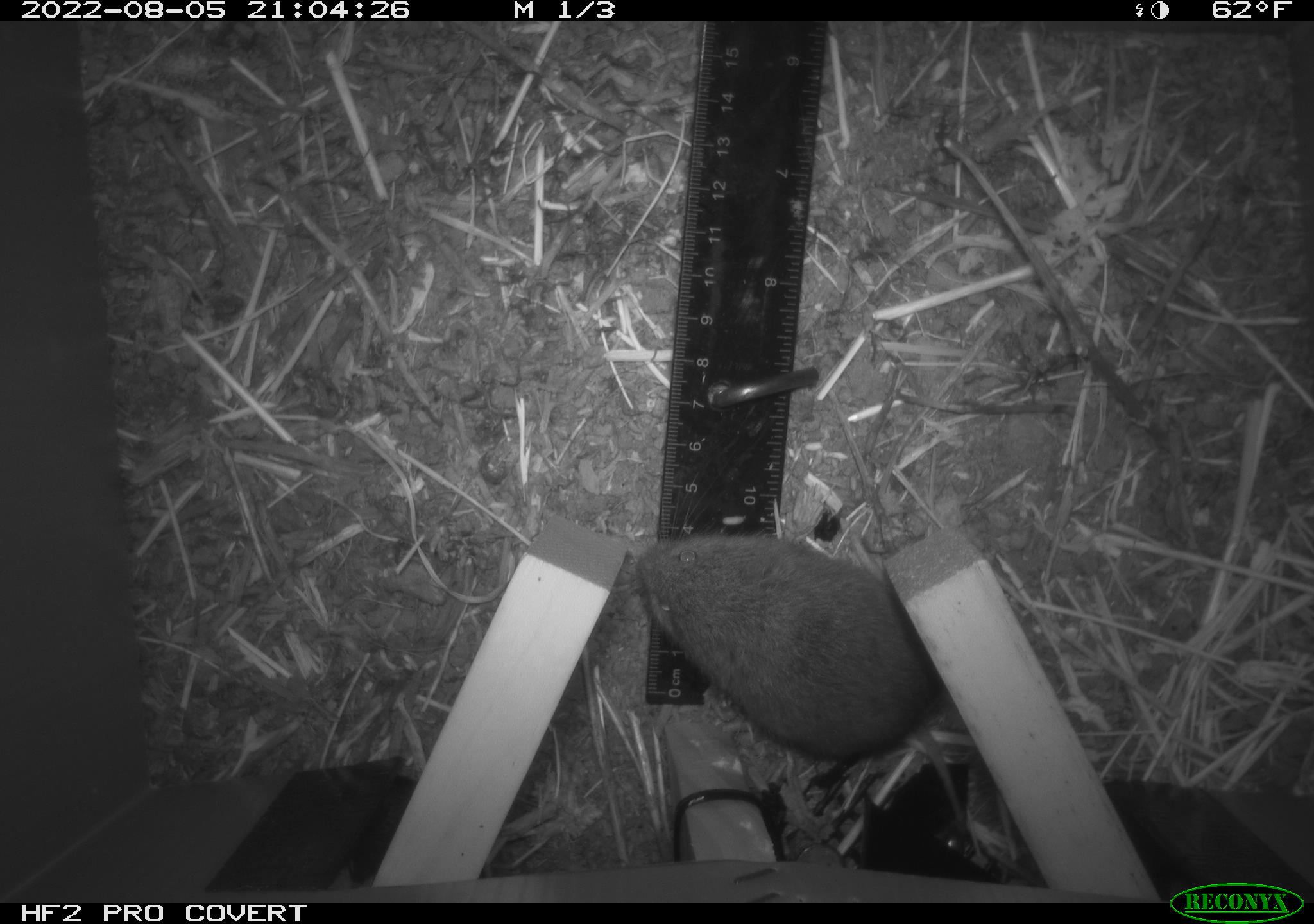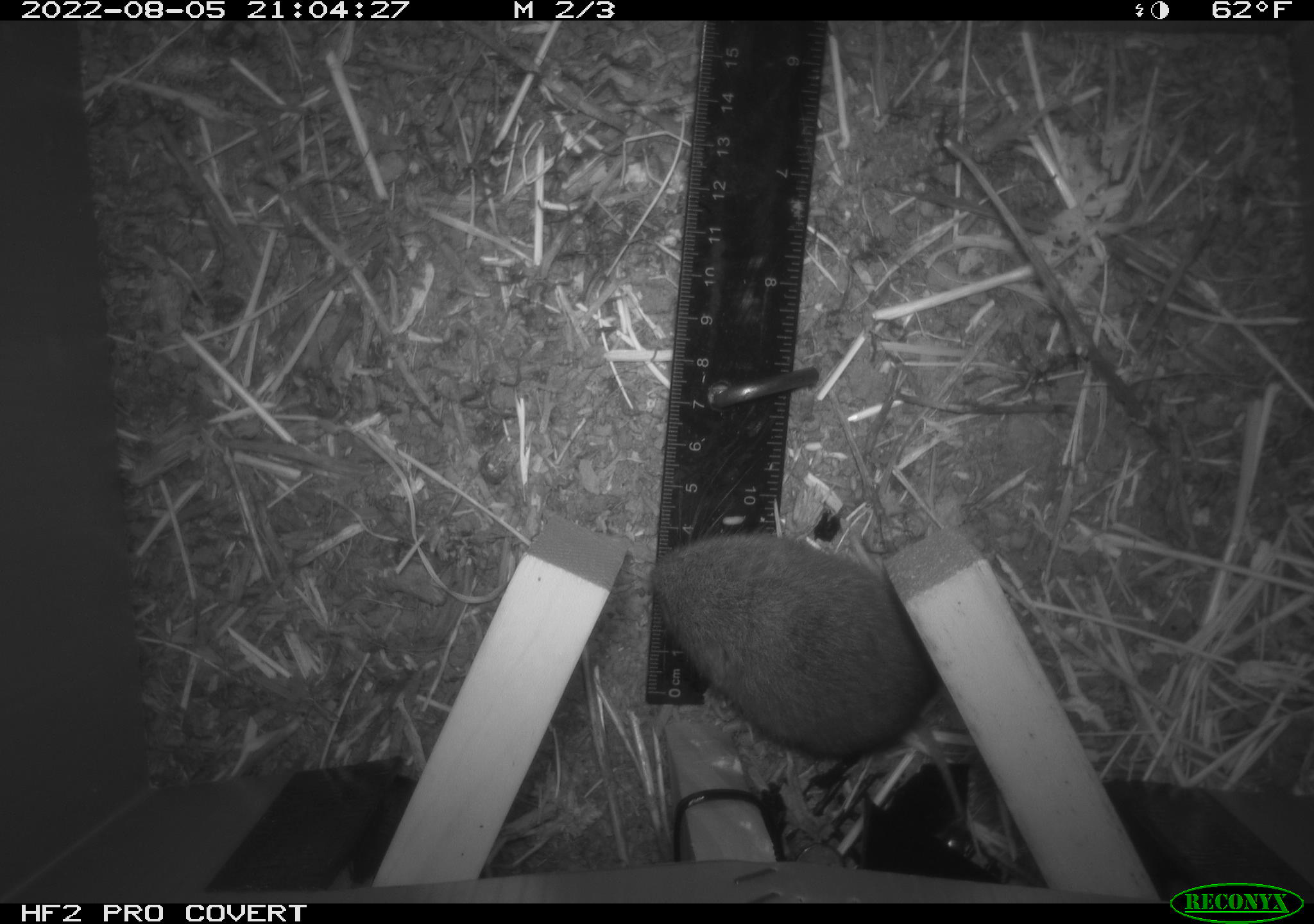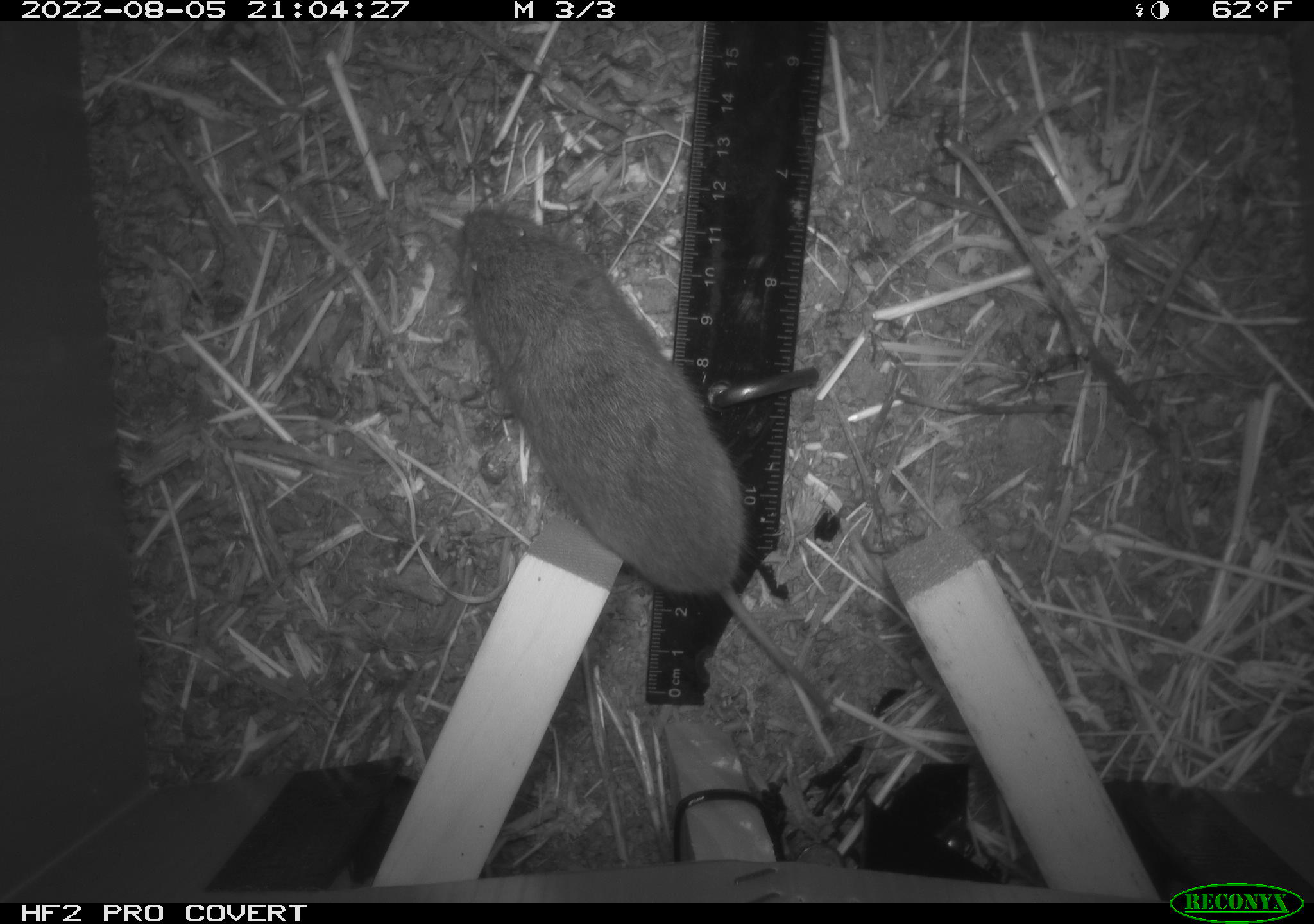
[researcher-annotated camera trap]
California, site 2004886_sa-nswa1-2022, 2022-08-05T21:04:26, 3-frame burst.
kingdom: Animalia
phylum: Chordata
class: Mammalia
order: Rodentia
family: Cricetidae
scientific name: Cricetidae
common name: hamsters, voles, lemmings, and allies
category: cricetidae family